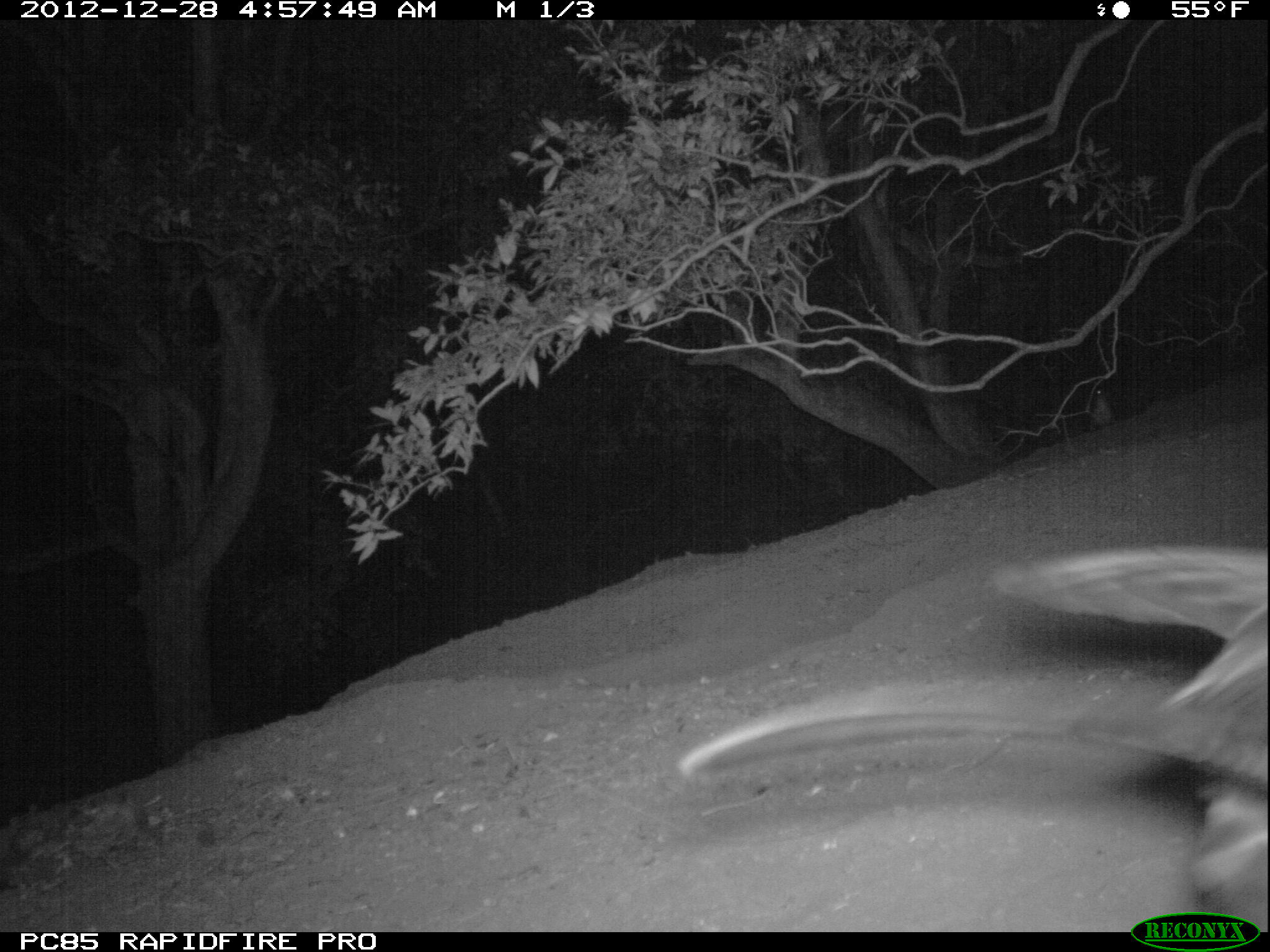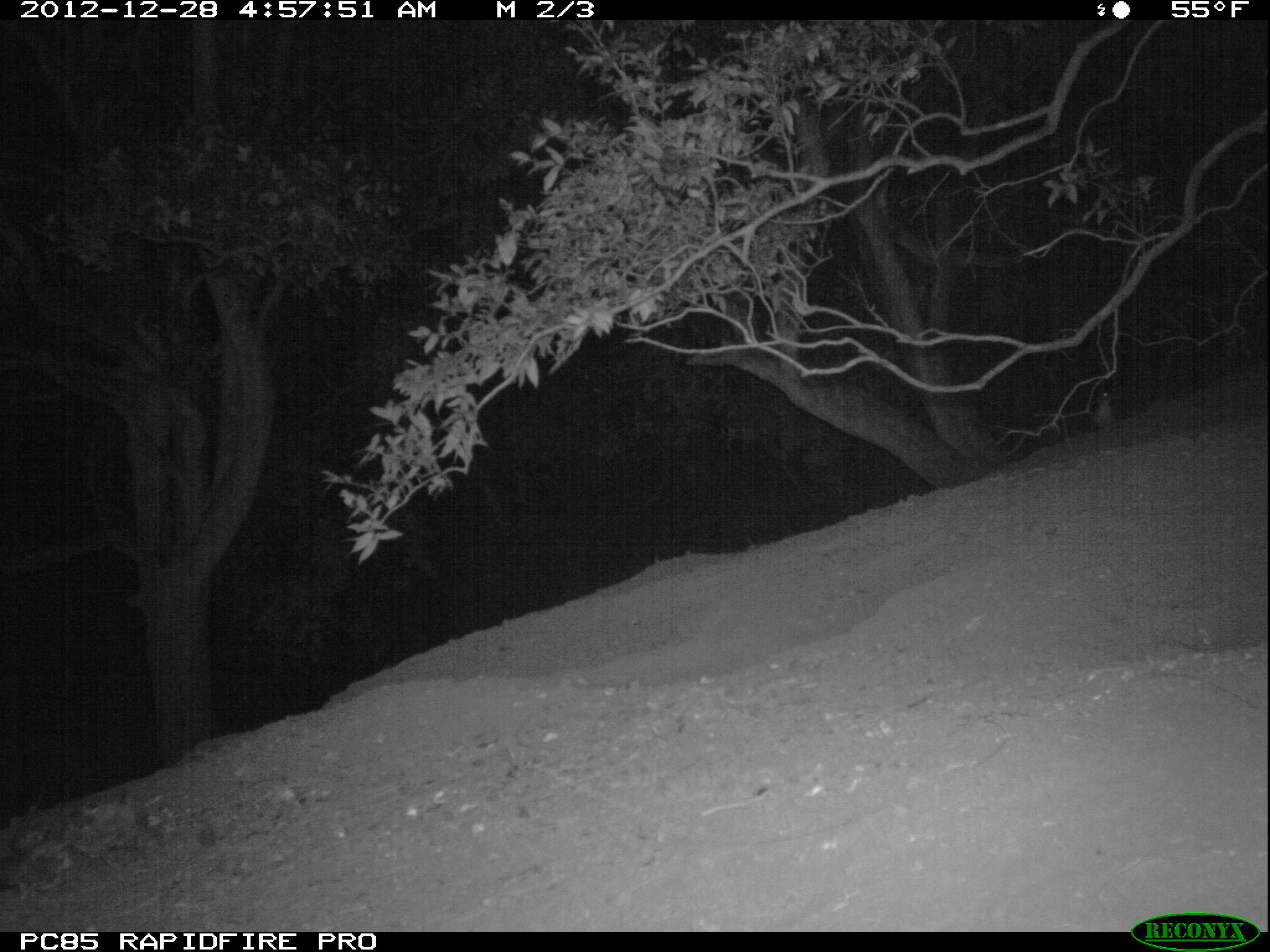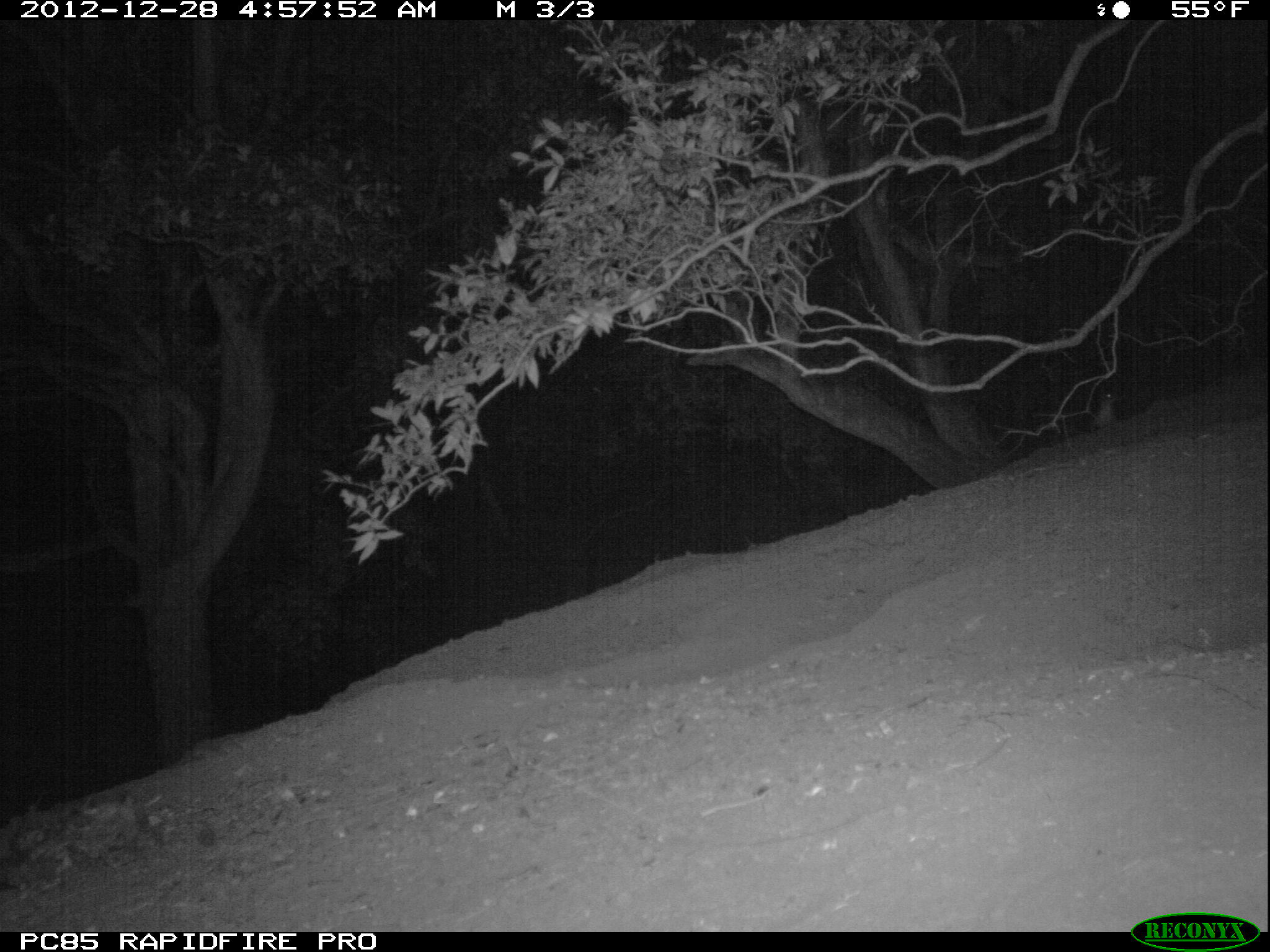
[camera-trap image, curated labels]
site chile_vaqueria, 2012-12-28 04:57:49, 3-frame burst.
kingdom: Animalia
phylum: Chordata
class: Aves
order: Procellariiformes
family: Procellariidae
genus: Calonectris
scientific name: Calonectris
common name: shearwater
Shearwater (Calonectris).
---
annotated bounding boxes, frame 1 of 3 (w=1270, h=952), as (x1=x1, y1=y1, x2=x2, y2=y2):
shearwater: (x1=687, y1=539, x2=1267, y2=923); (x1=1081, y1=388, x2=1113, y2=428)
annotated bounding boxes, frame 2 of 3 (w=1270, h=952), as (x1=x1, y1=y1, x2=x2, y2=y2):
shearwater: (x1=1087, y1=384, x2=1126, y2=432)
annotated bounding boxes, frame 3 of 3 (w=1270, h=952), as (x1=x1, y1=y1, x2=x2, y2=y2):
shearwater: (x1=1082, y1=382, x2=1124, y2=440)